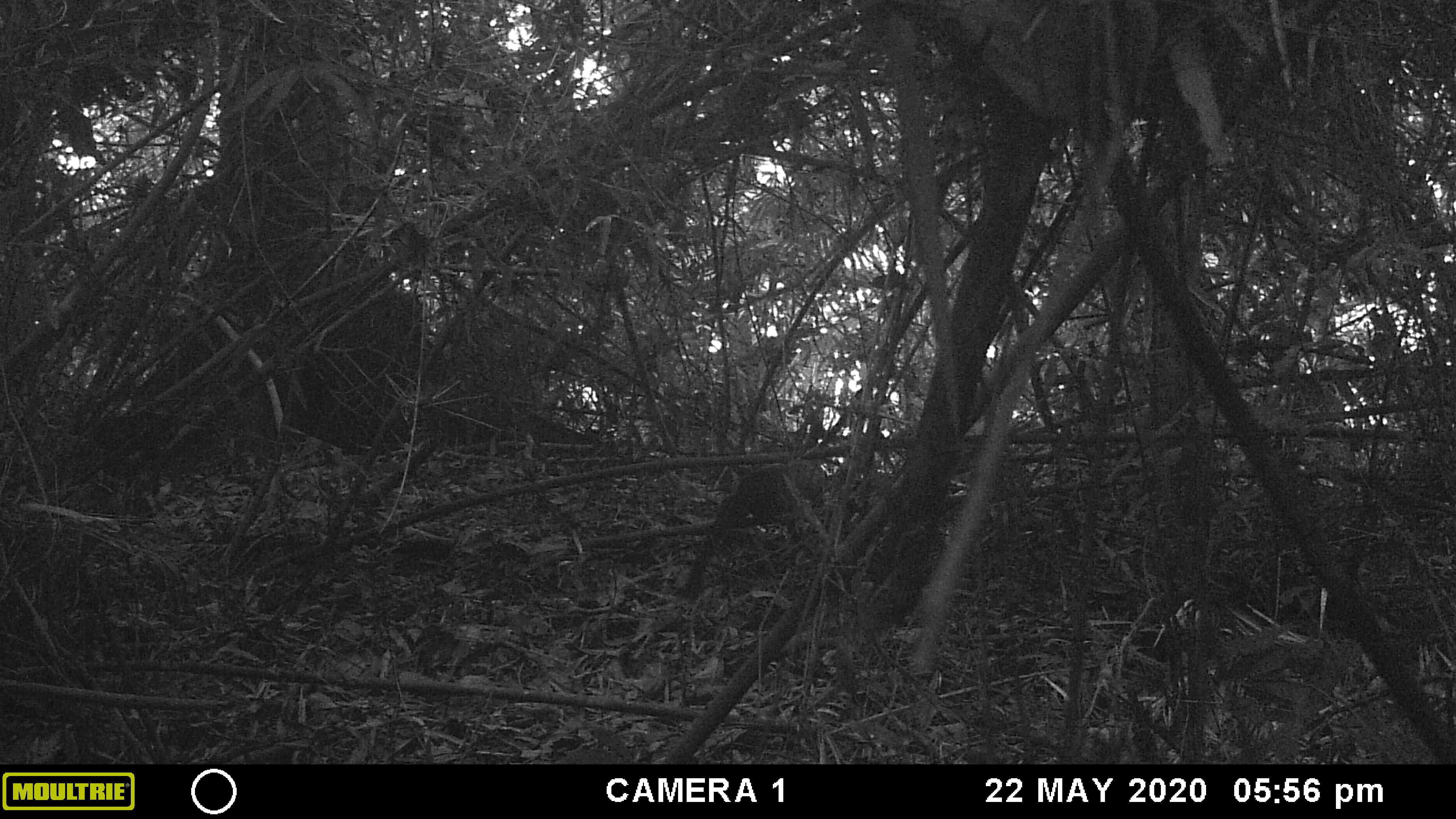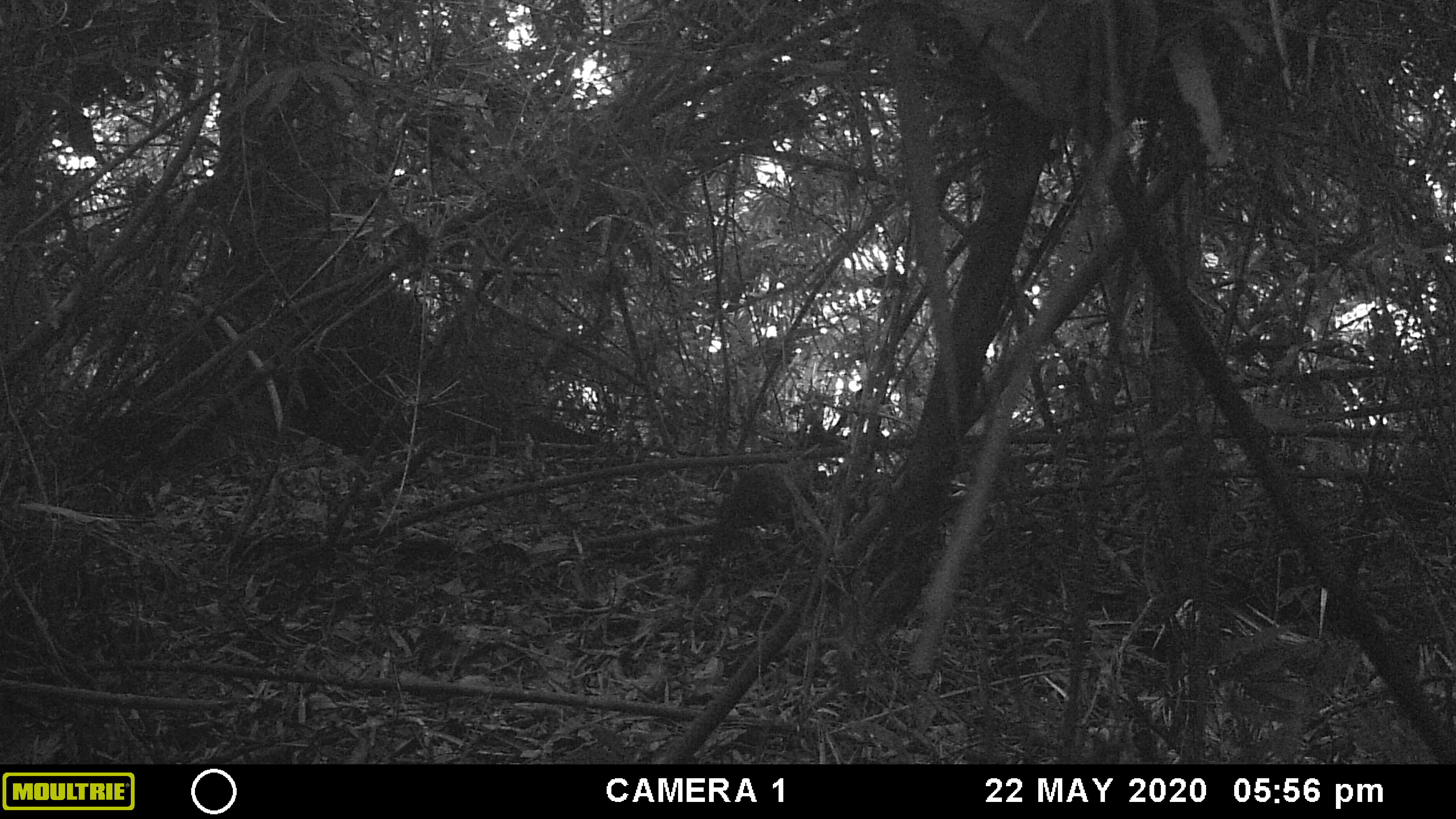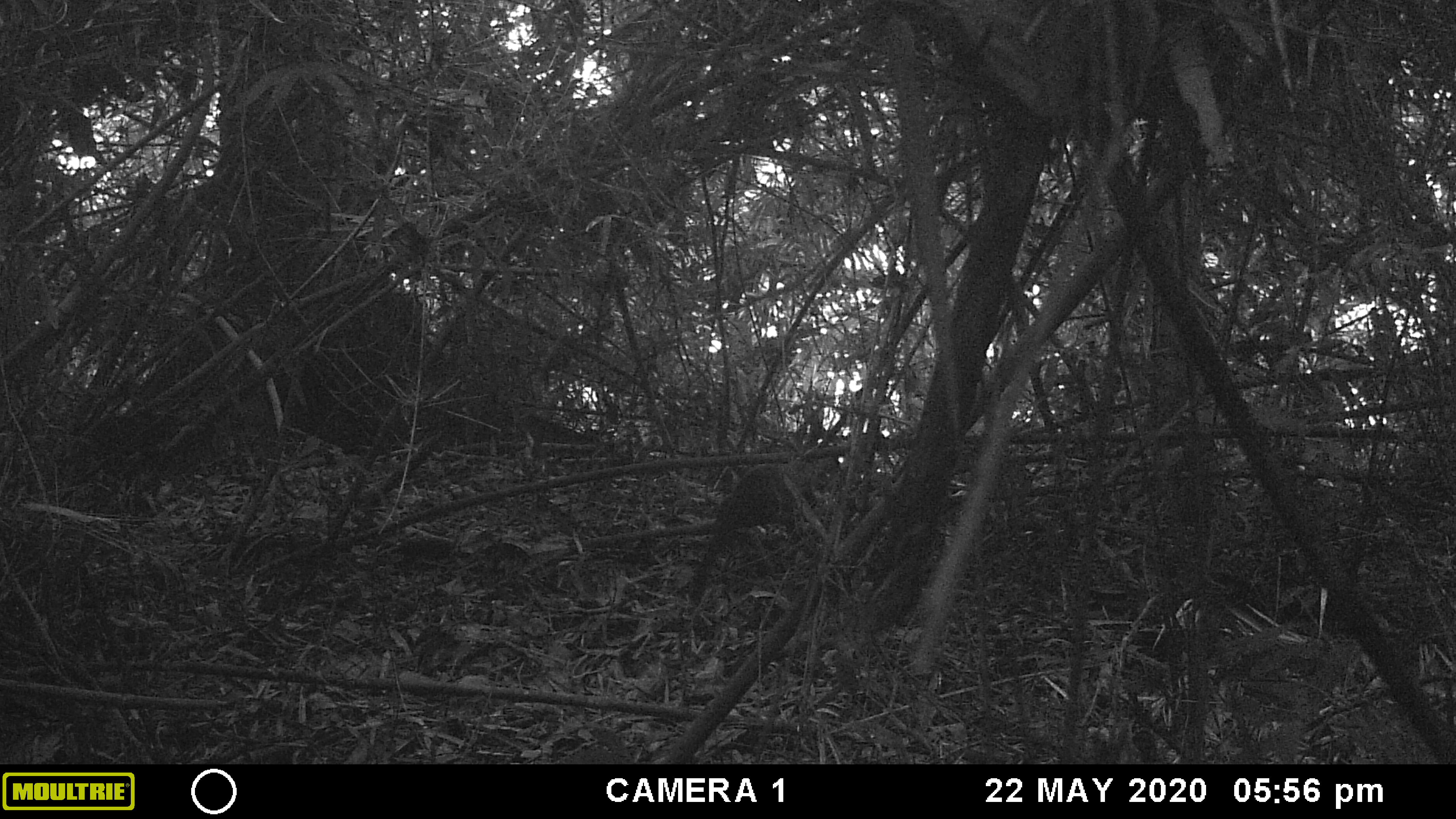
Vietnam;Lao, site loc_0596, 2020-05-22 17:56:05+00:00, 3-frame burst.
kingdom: Animalia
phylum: Chordata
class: Mammalia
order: Carnivora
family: Mustelidae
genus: Martes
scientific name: Martes flavigula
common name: yellow-throated marten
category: yellow throated marten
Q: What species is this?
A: Yellow throated marten (yellow-throated marten) (Martes flavigula).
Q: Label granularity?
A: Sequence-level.